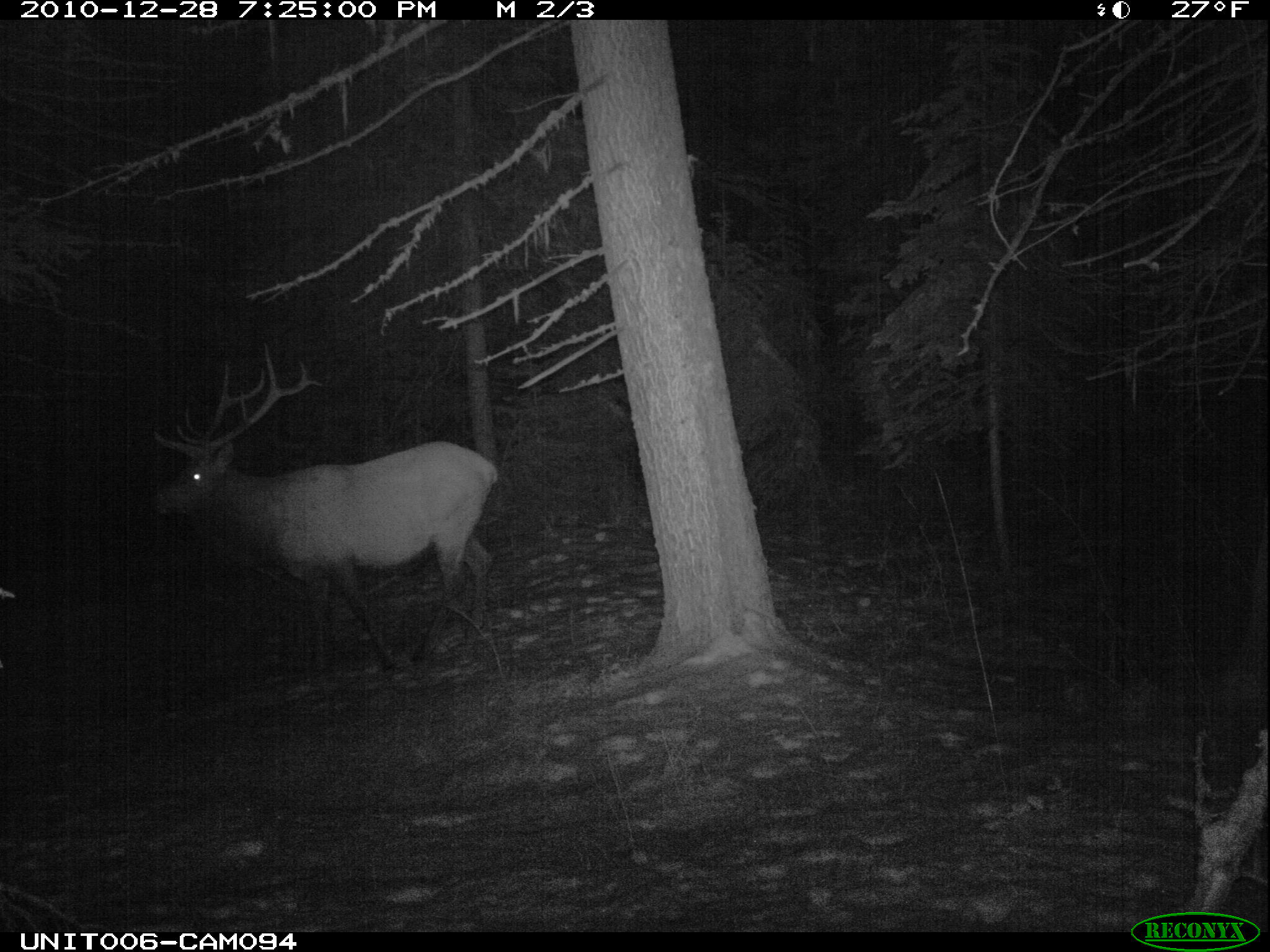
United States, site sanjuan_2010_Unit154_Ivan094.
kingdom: Animalia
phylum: Chordata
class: Mammalia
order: Artiodactyla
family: Cervidae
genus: Cervus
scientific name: Cervus elaphus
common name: red deer